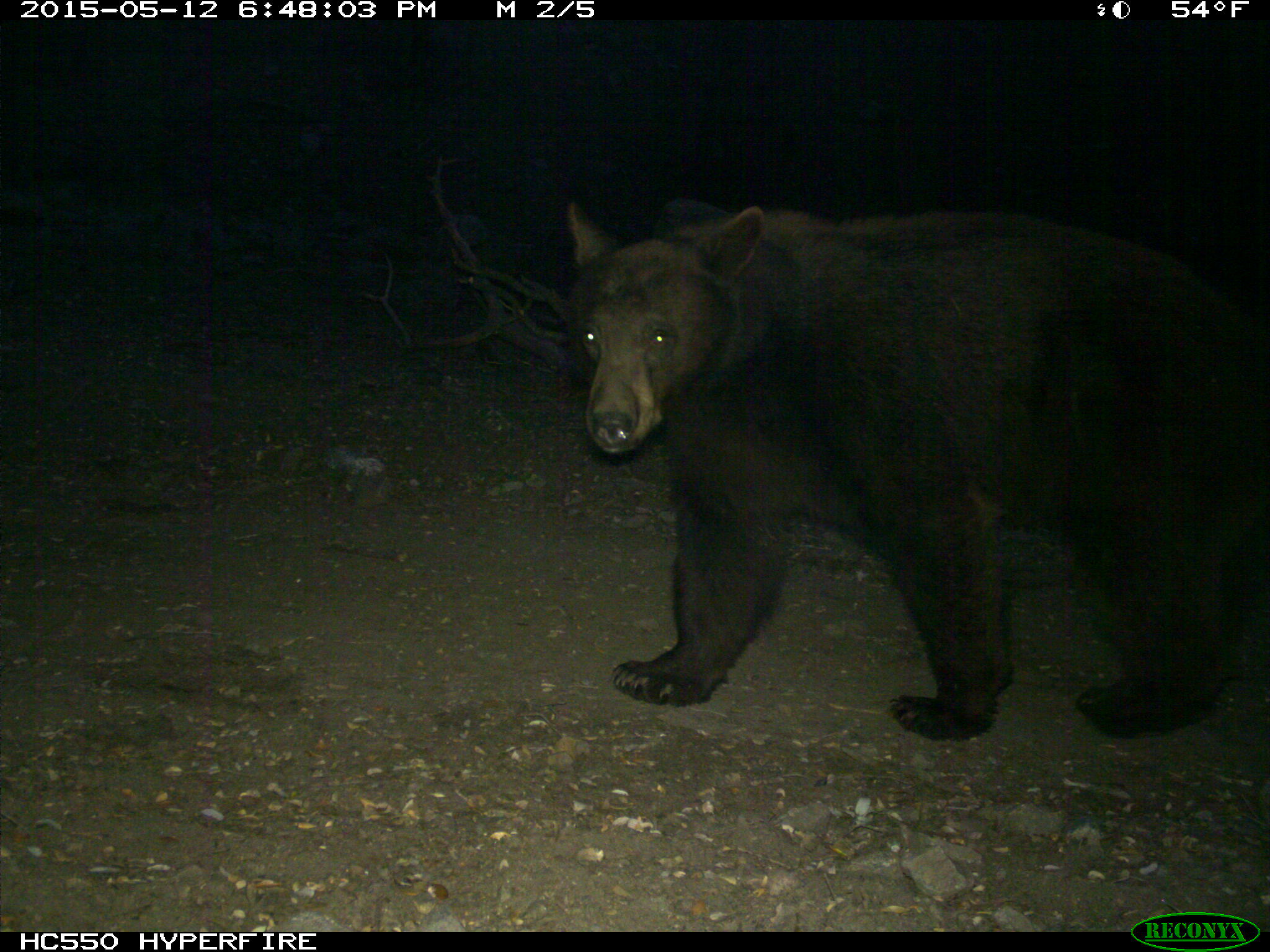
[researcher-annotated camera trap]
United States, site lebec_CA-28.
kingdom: Animalia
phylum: Chordata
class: Mammalia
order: Carnivora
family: Ursidae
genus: Ursus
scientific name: Ursus americanus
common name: american black bear